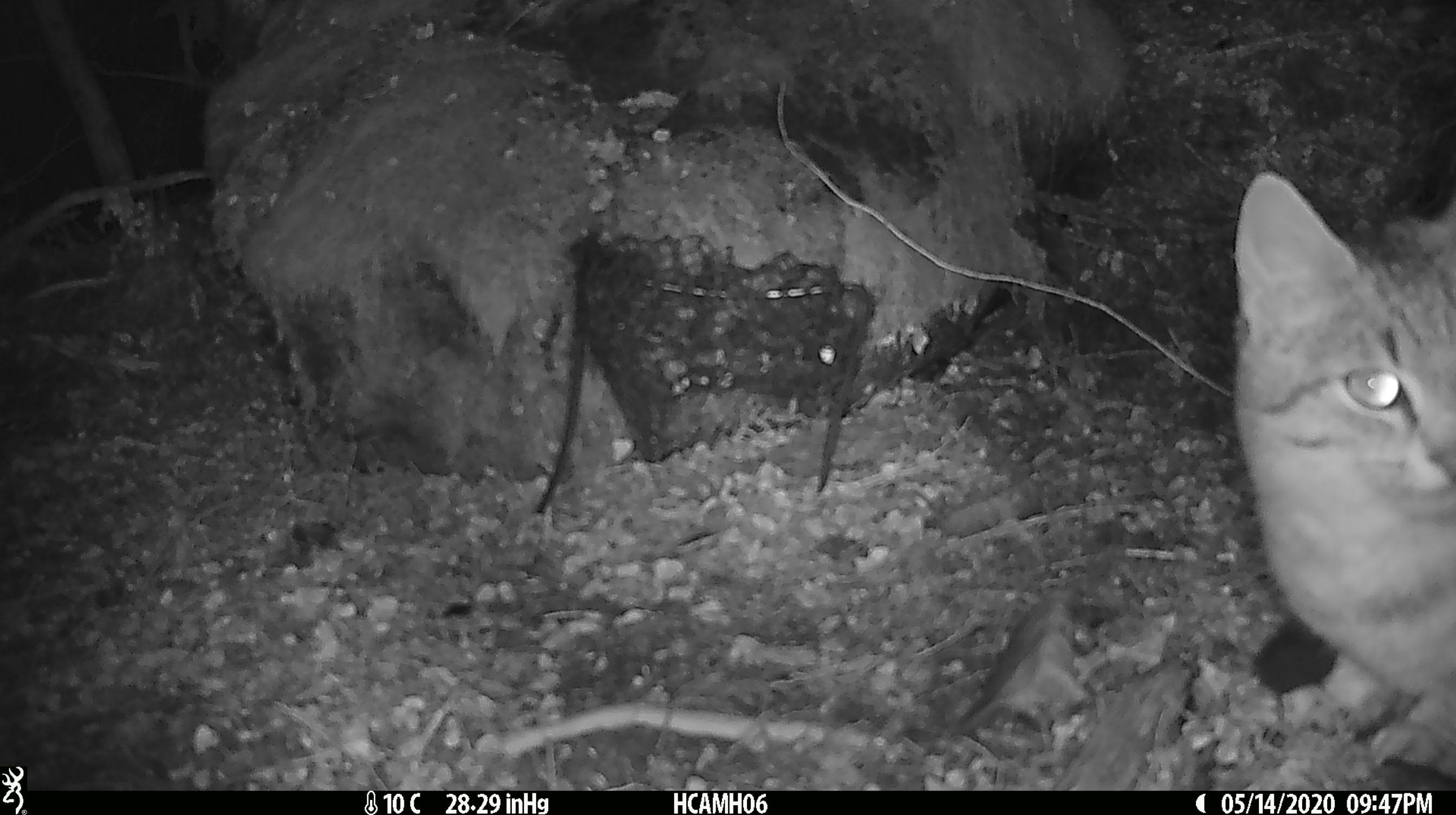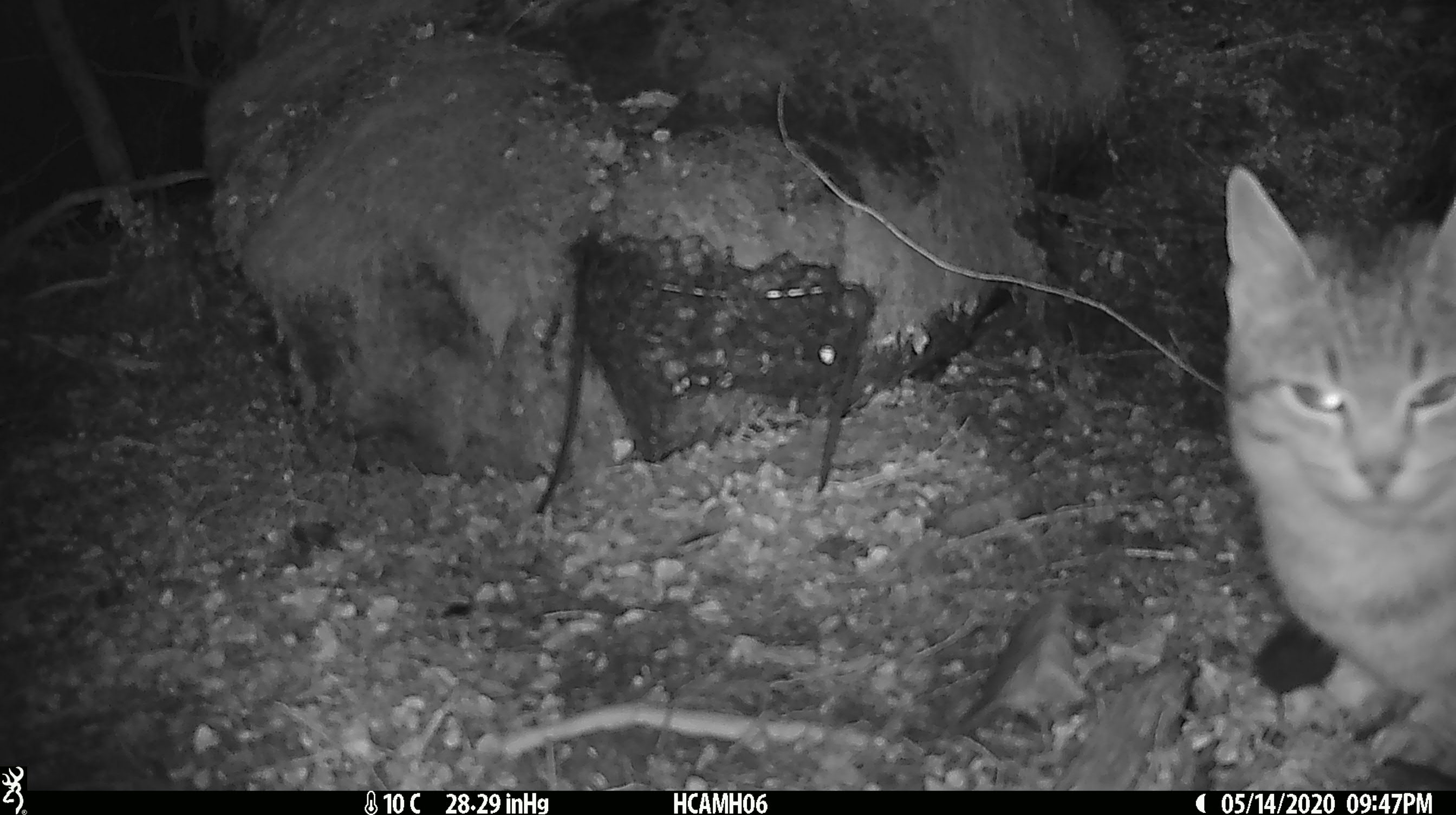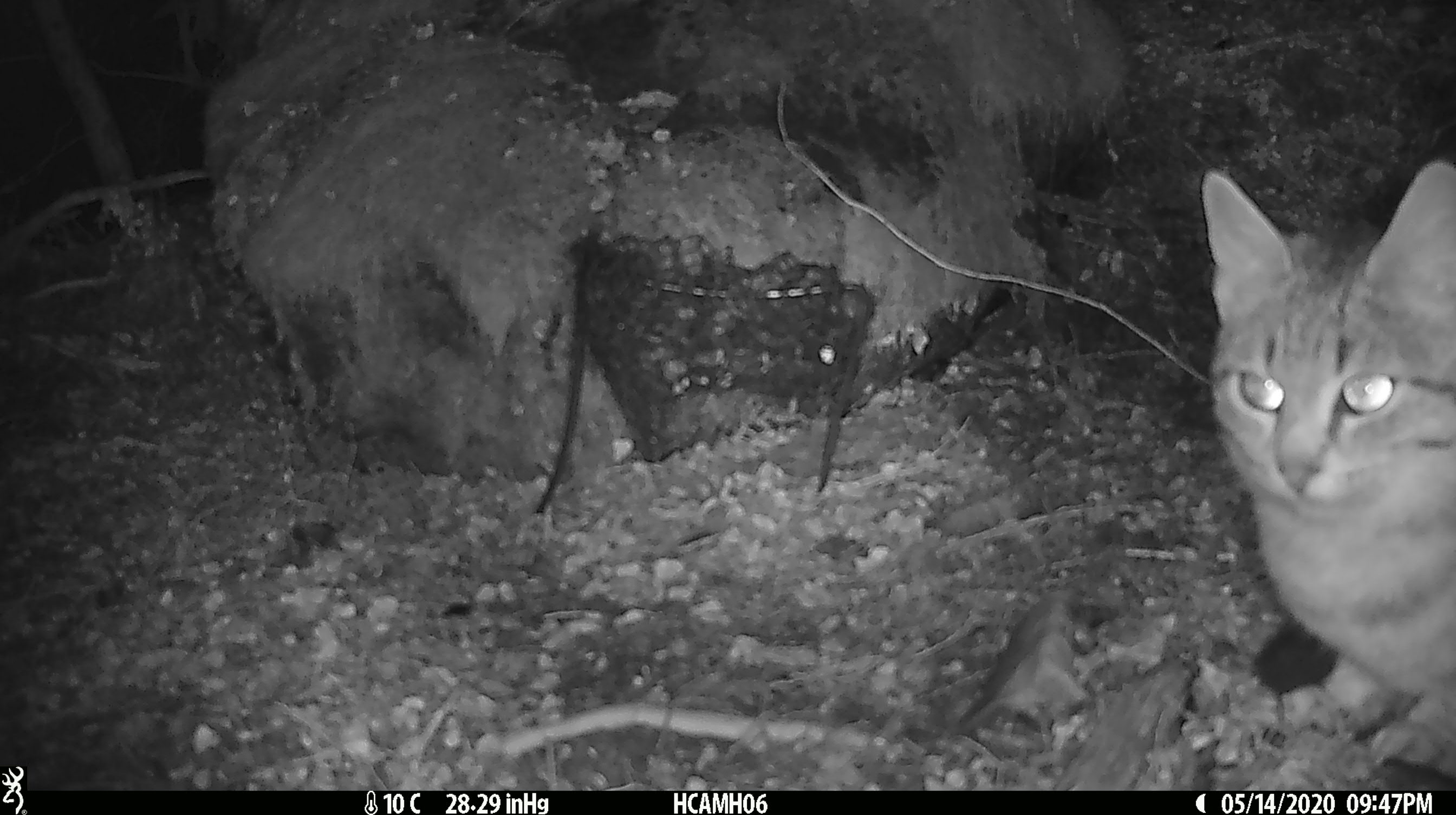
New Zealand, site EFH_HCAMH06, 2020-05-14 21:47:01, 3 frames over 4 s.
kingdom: Animalia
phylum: Chordata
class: Mammalia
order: Carnivora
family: Felidae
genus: Felis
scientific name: Felis catus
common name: domestic cat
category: cat